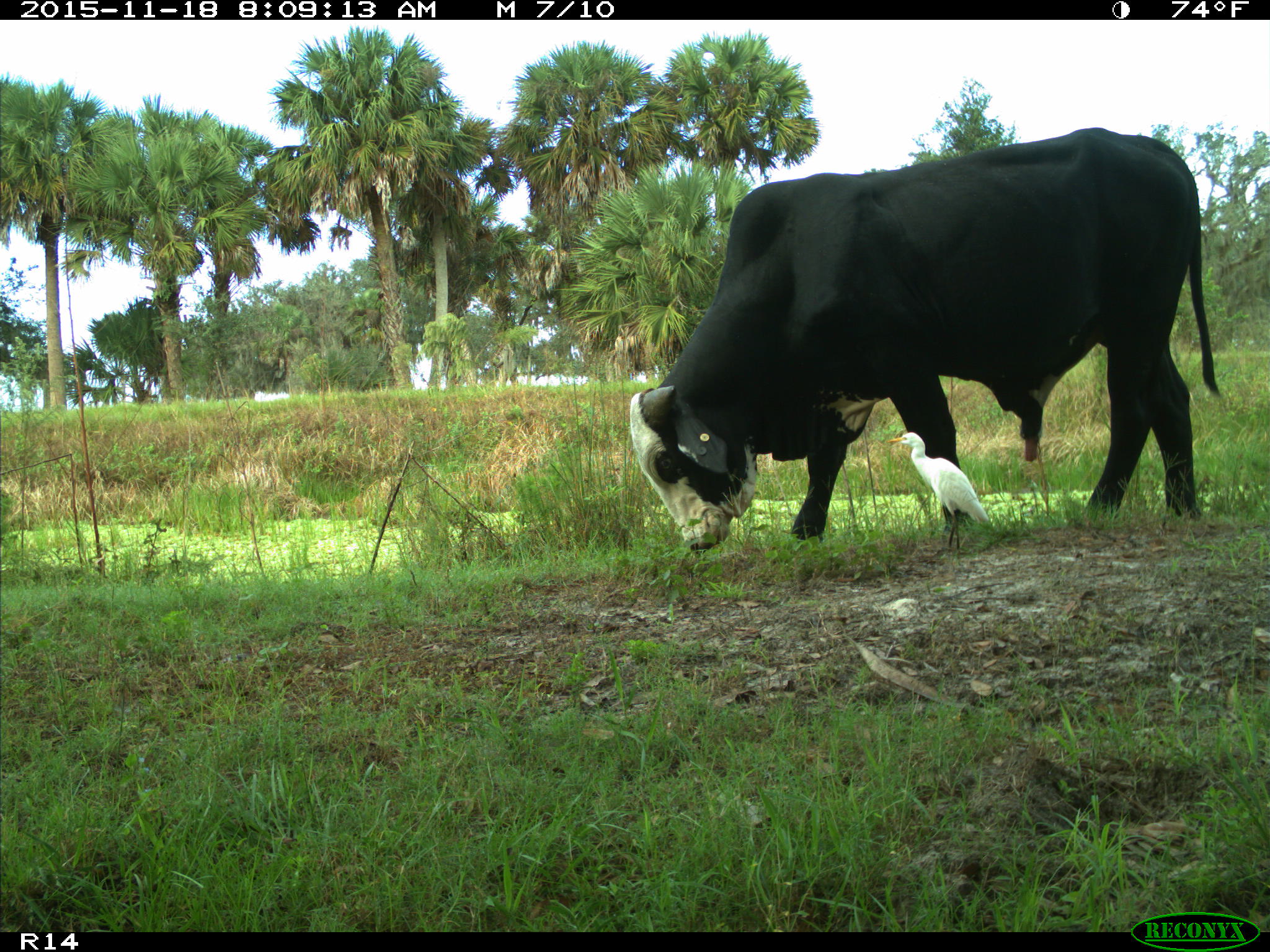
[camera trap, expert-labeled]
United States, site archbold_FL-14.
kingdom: Animalia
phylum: Chordata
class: Mammalia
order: Artiodactyla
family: Bovidae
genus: Bos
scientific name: Bos taurus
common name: domestic cow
Bos taurus (domestic cow).